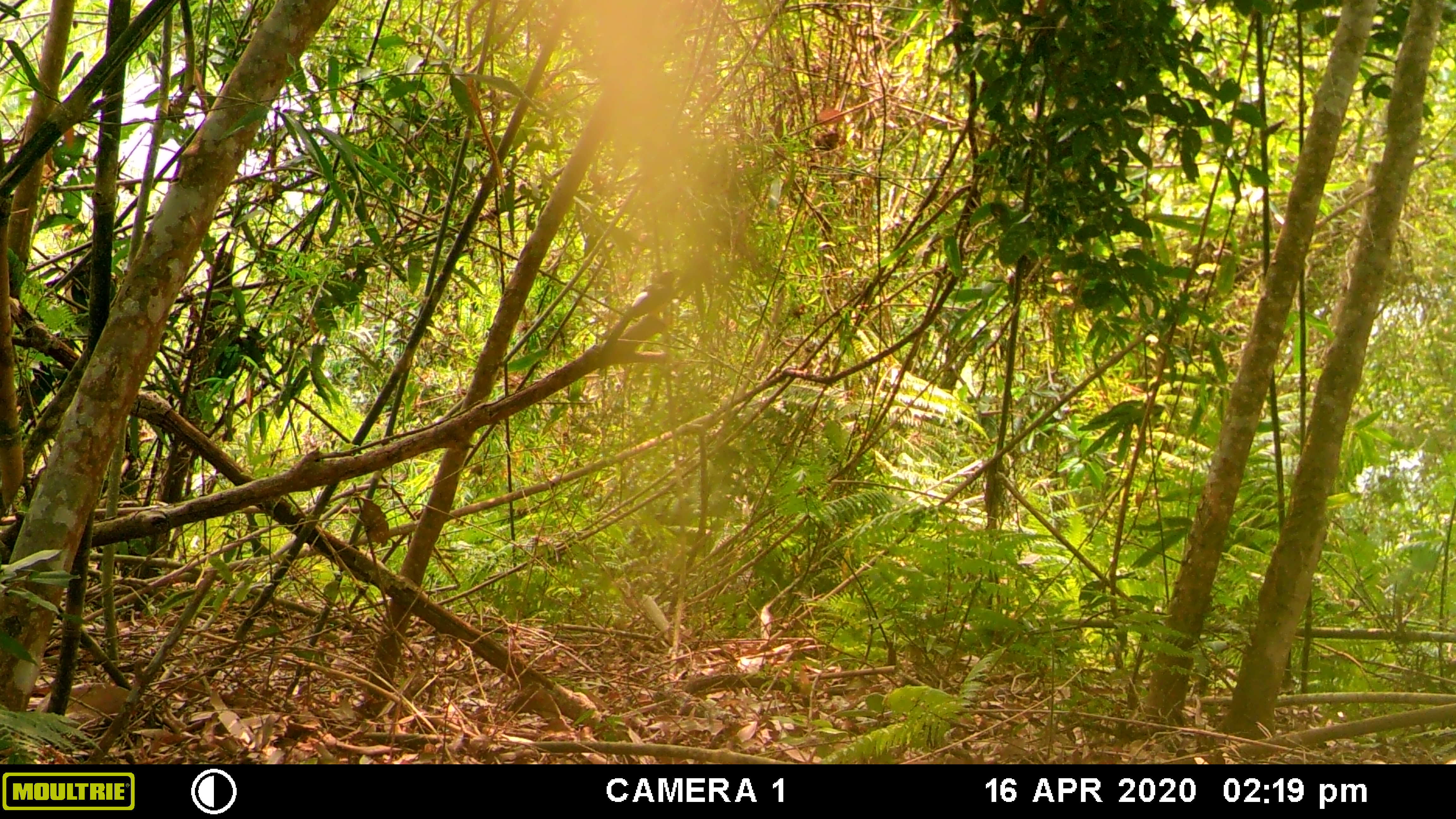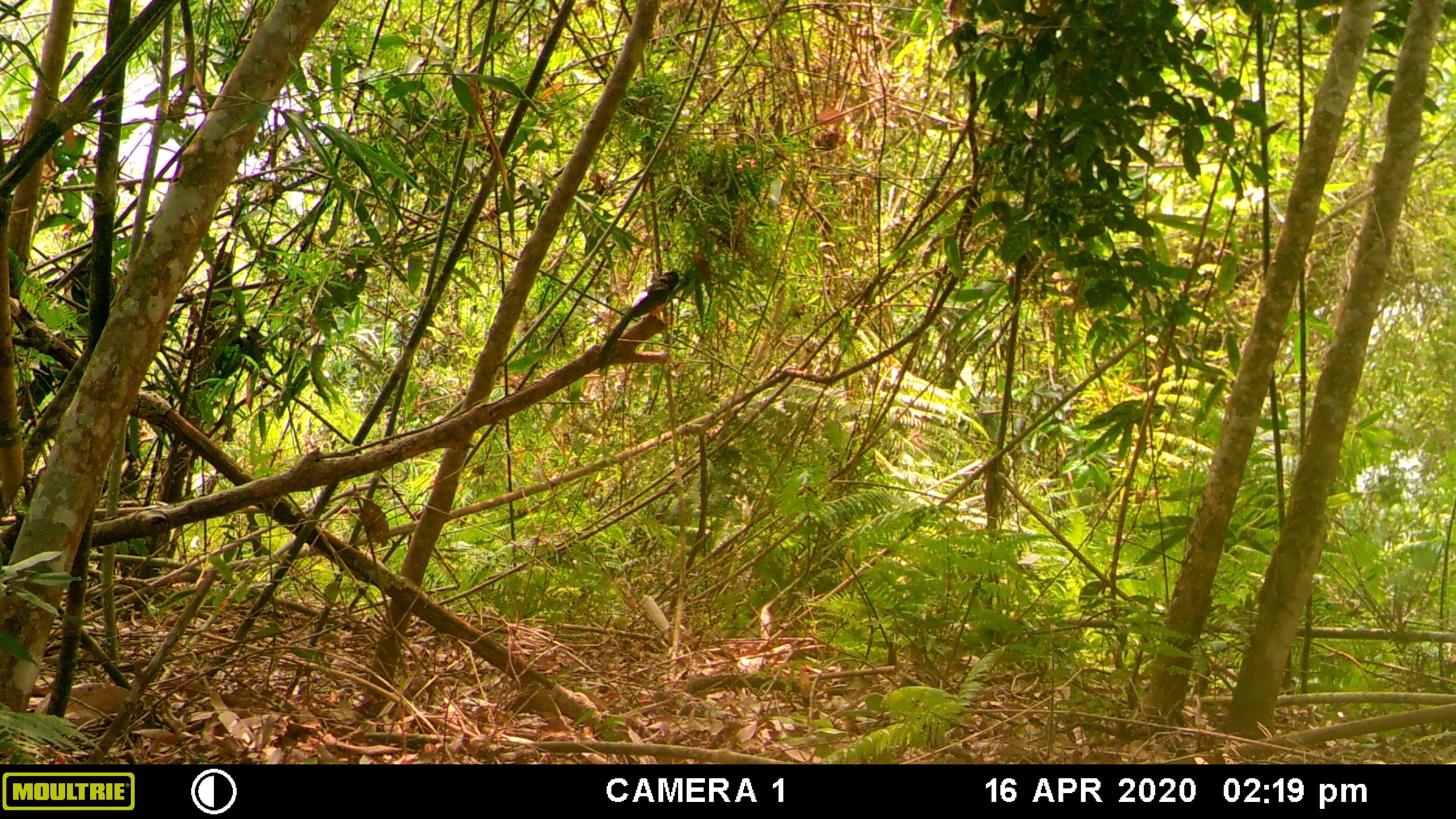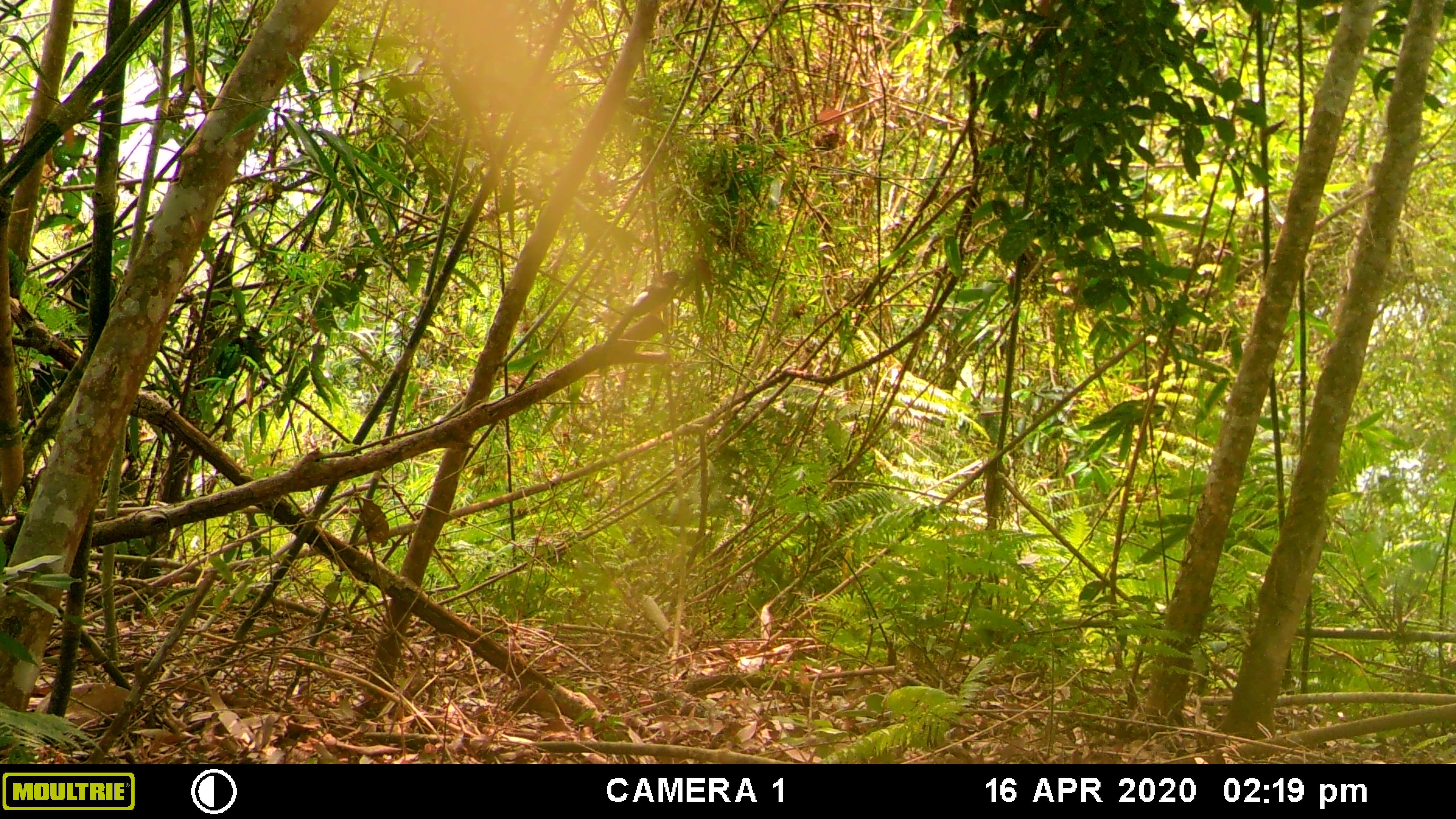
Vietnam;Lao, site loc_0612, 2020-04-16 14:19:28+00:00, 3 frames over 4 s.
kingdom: Animalia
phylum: Chordata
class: Aves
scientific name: Aves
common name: bird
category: unidentified bird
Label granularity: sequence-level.